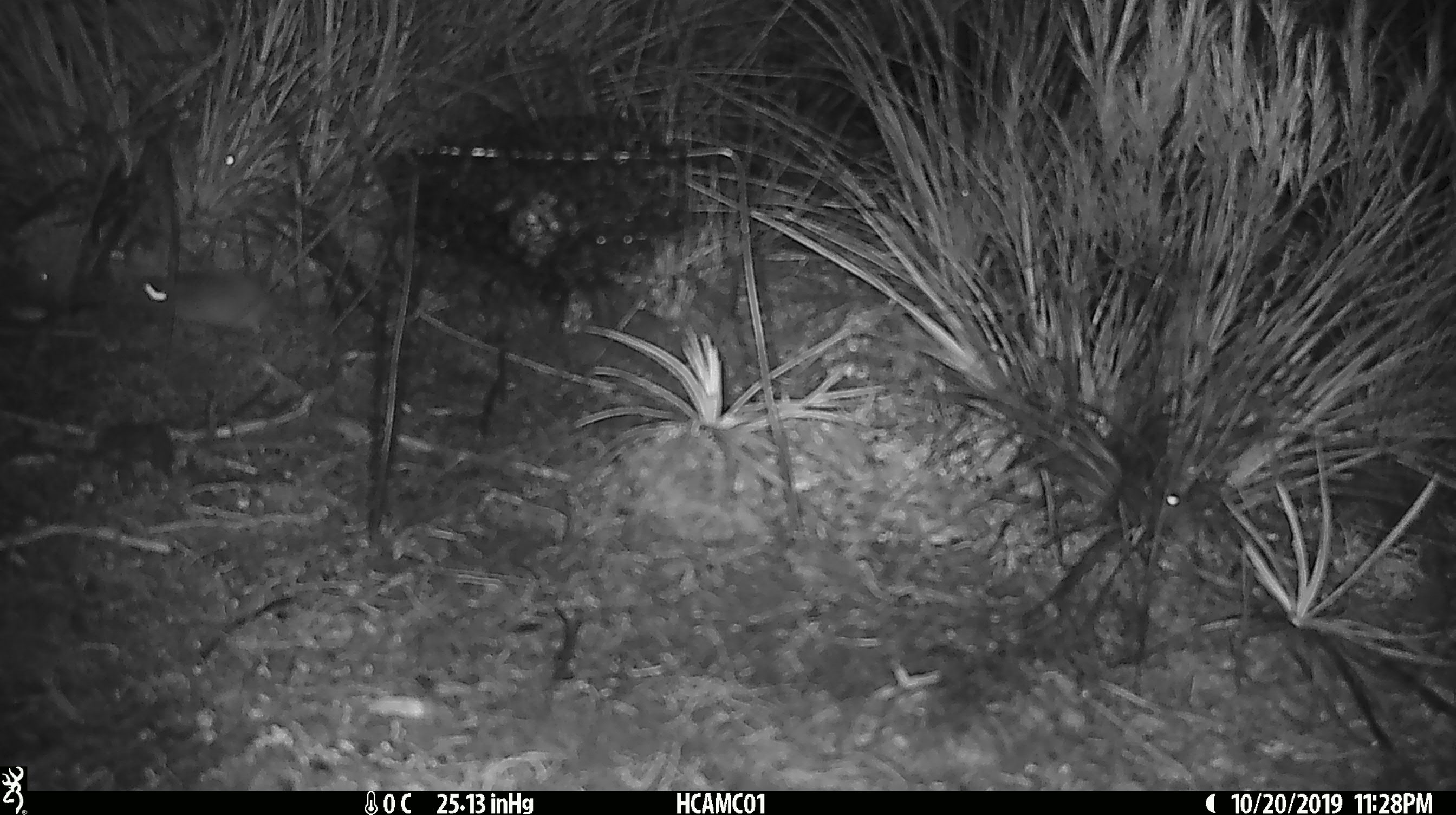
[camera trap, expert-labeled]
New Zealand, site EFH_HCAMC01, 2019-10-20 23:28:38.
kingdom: Animalia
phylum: Chordata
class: Mammalia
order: Rodentia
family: Muridae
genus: Mus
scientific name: Mus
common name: mouse